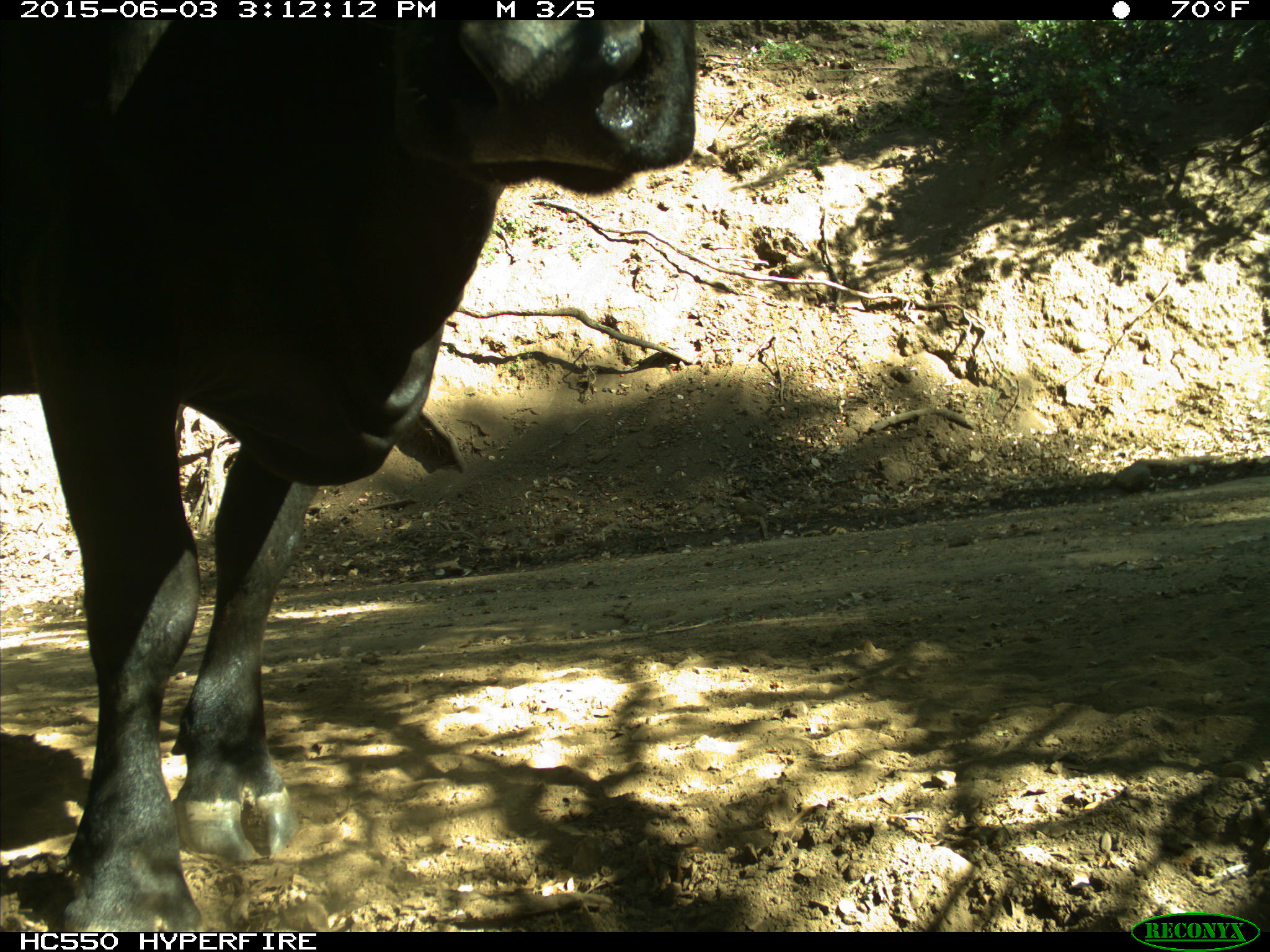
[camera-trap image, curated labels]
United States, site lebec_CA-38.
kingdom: Animalia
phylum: Chordata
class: Mammalia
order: Artiodactyla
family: Bovidae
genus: Bos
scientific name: Bos taurus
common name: domestic cow